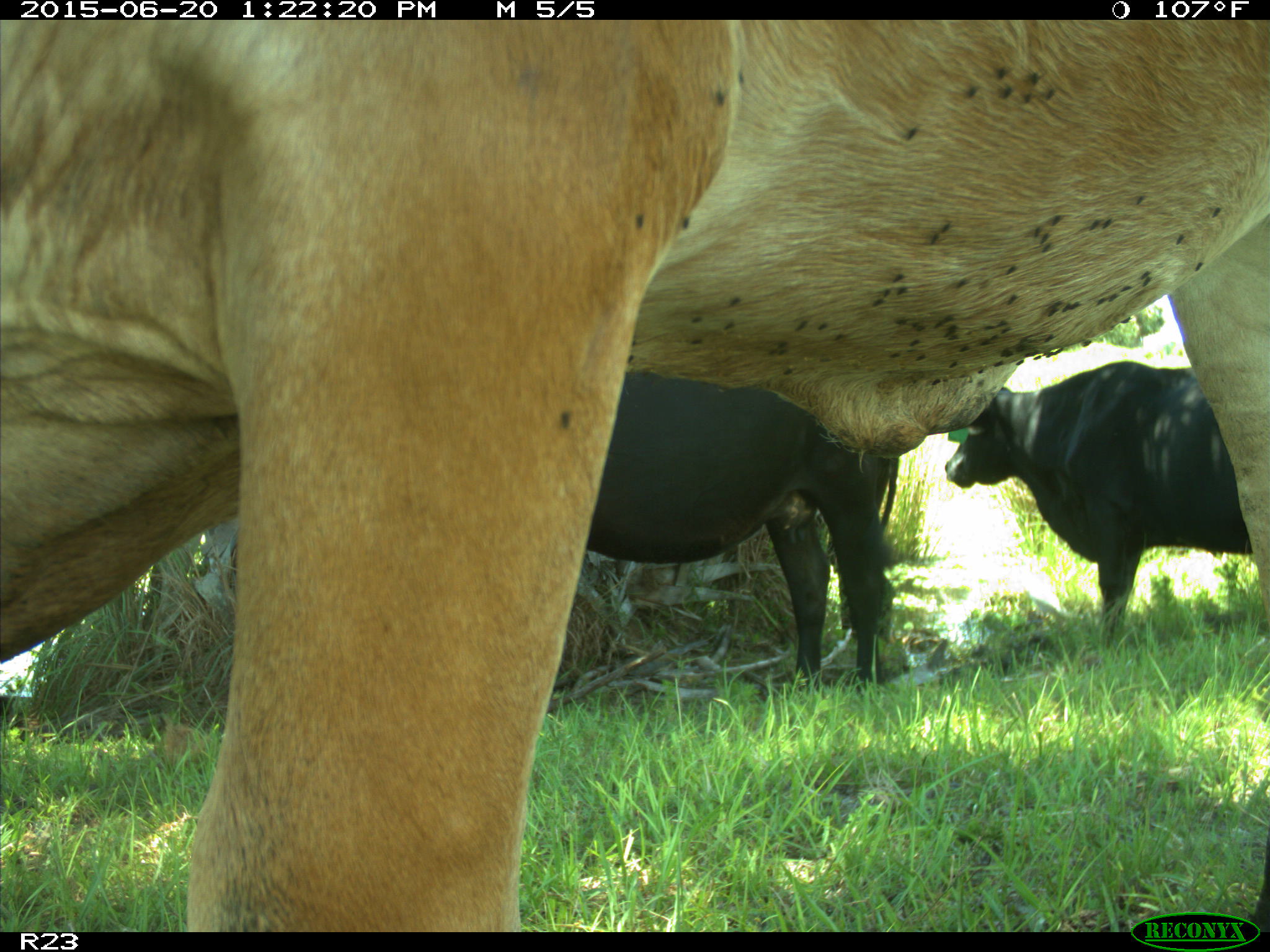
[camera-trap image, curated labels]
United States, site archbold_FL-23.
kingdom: Animalia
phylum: Chordata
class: Mammalia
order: Artiodactyla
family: Bovidae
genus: Bos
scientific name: Bos taurus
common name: domestic cow